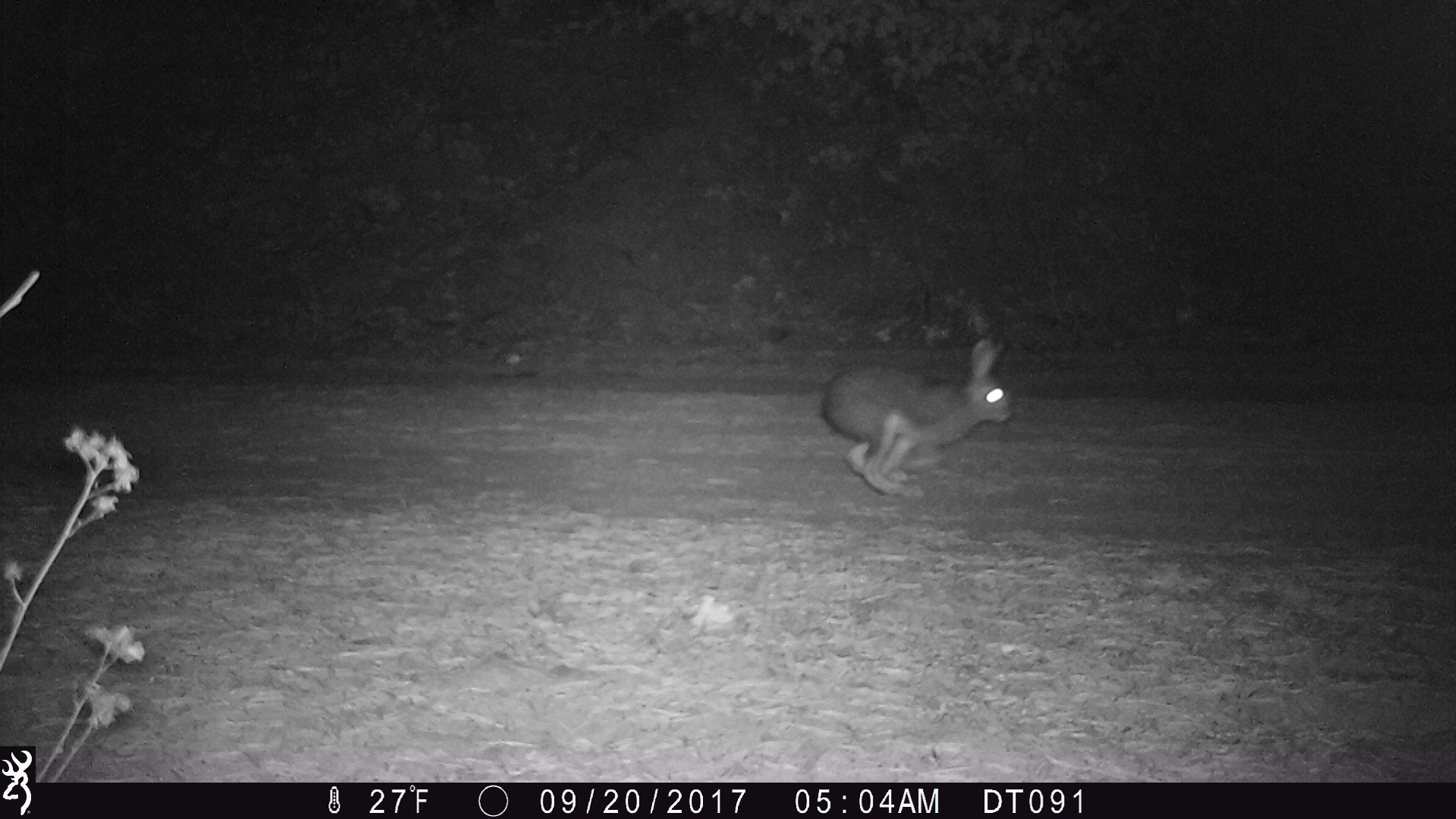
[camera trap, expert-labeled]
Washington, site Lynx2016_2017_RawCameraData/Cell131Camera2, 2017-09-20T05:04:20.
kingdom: Animalia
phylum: Chordata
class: Mammalia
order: Lagomorpha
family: Leporidae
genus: Lepus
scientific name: Lepus americanus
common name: snowshoe hare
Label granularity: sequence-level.